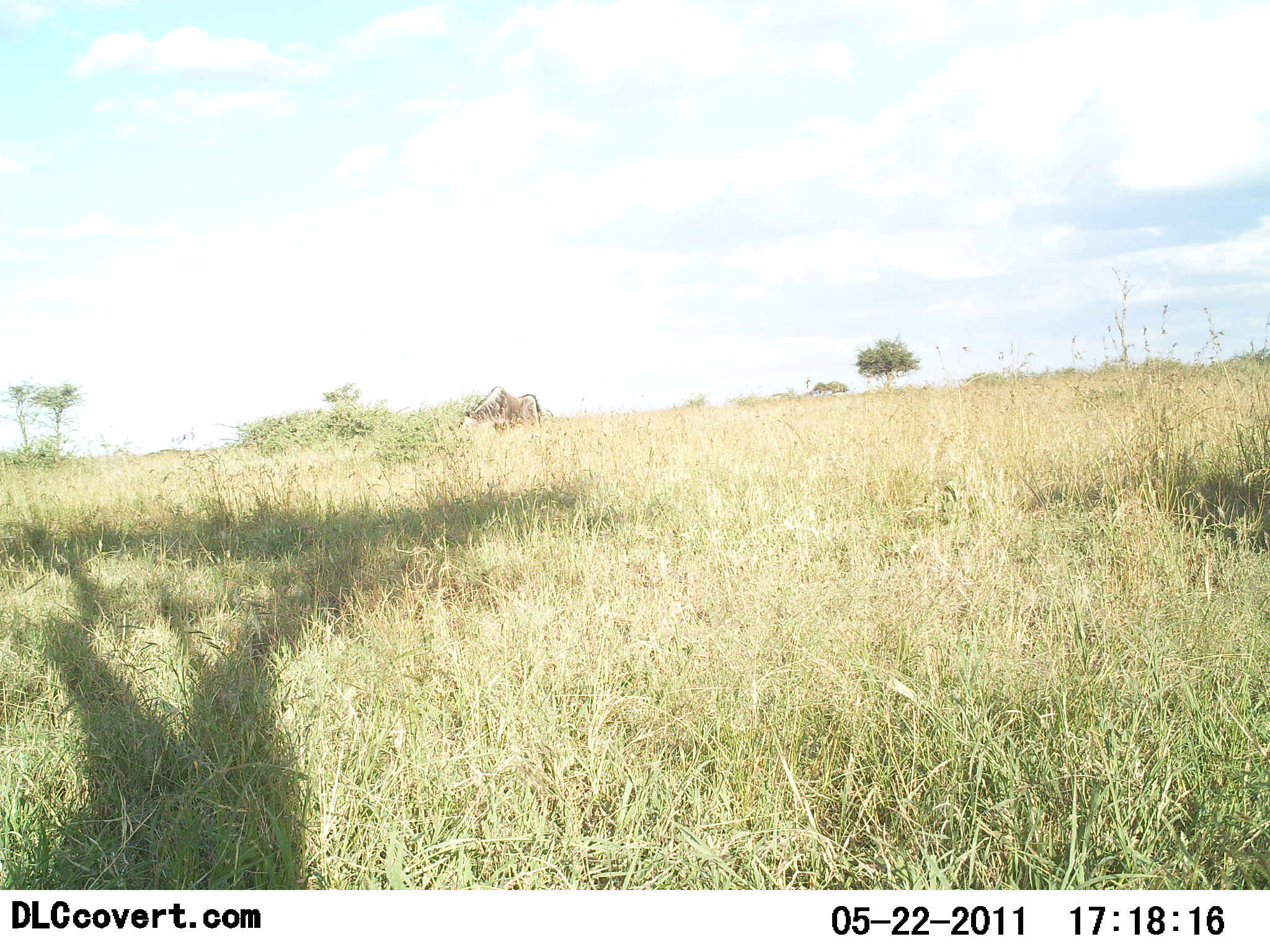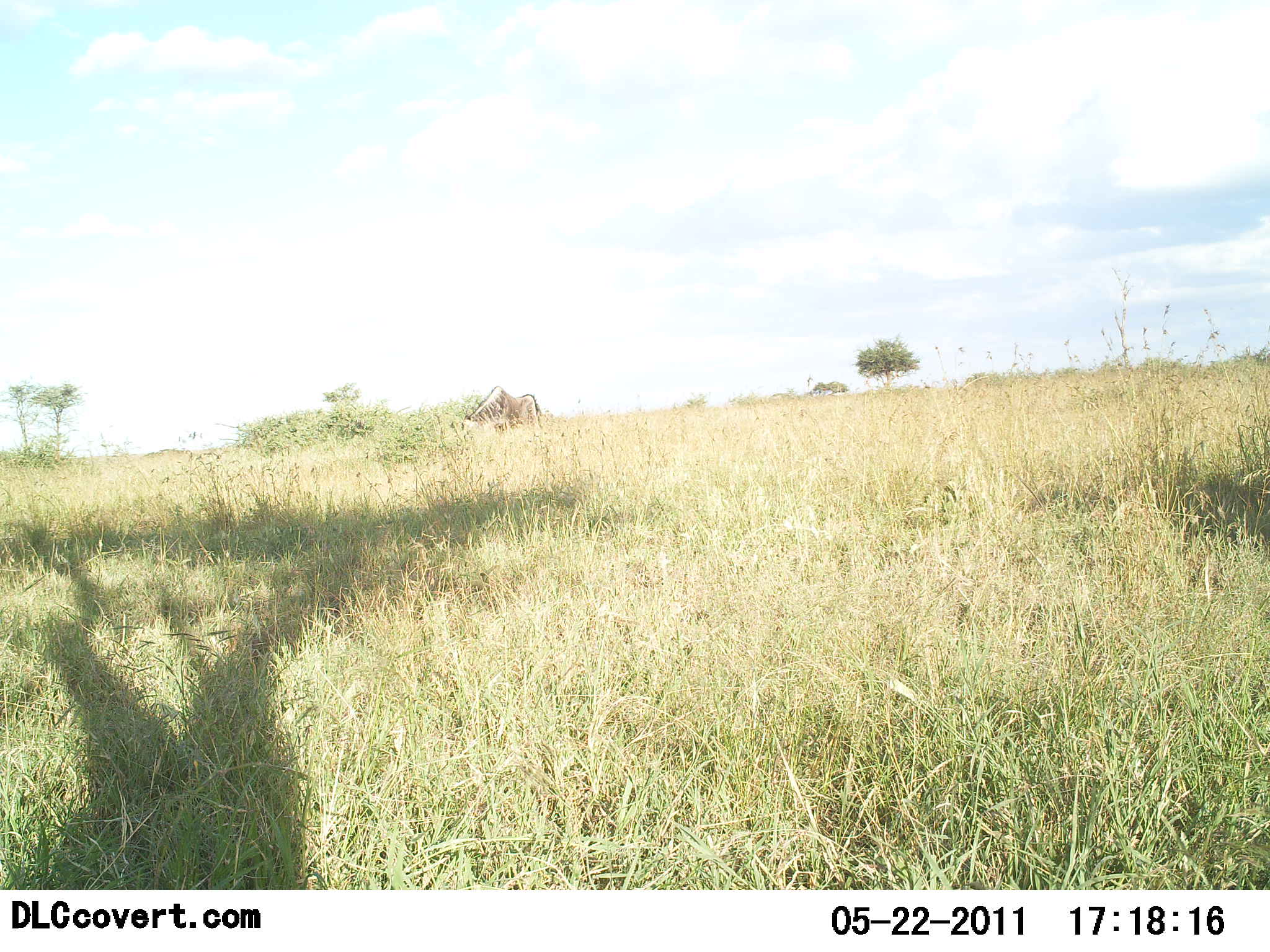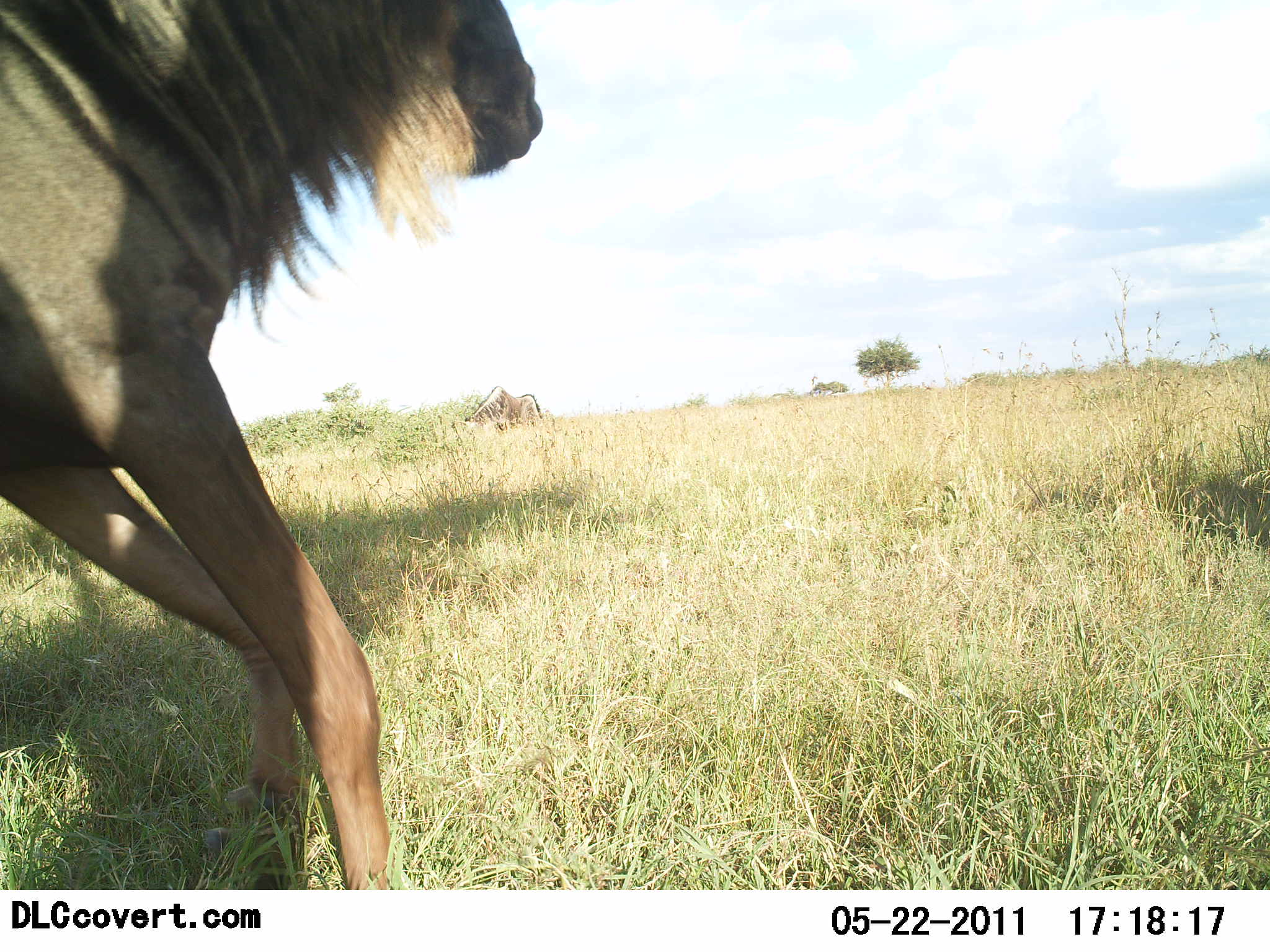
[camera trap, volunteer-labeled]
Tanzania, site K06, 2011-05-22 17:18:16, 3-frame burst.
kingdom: Animalia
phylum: Chordata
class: Mammalia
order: Artiodactyla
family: Bovidae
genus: Connochaetes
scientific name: Connochaetes taurinus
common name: blue wildebeest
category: wildebeest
Wildebeest (blue wildebeest) (Connochaetes taurinus), count 1. Behavior (volunteer vote fractions): standing 7%, resting 0%, moving 100%, interacting 0%. Young present (vote fraction): 7%. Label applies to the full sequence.